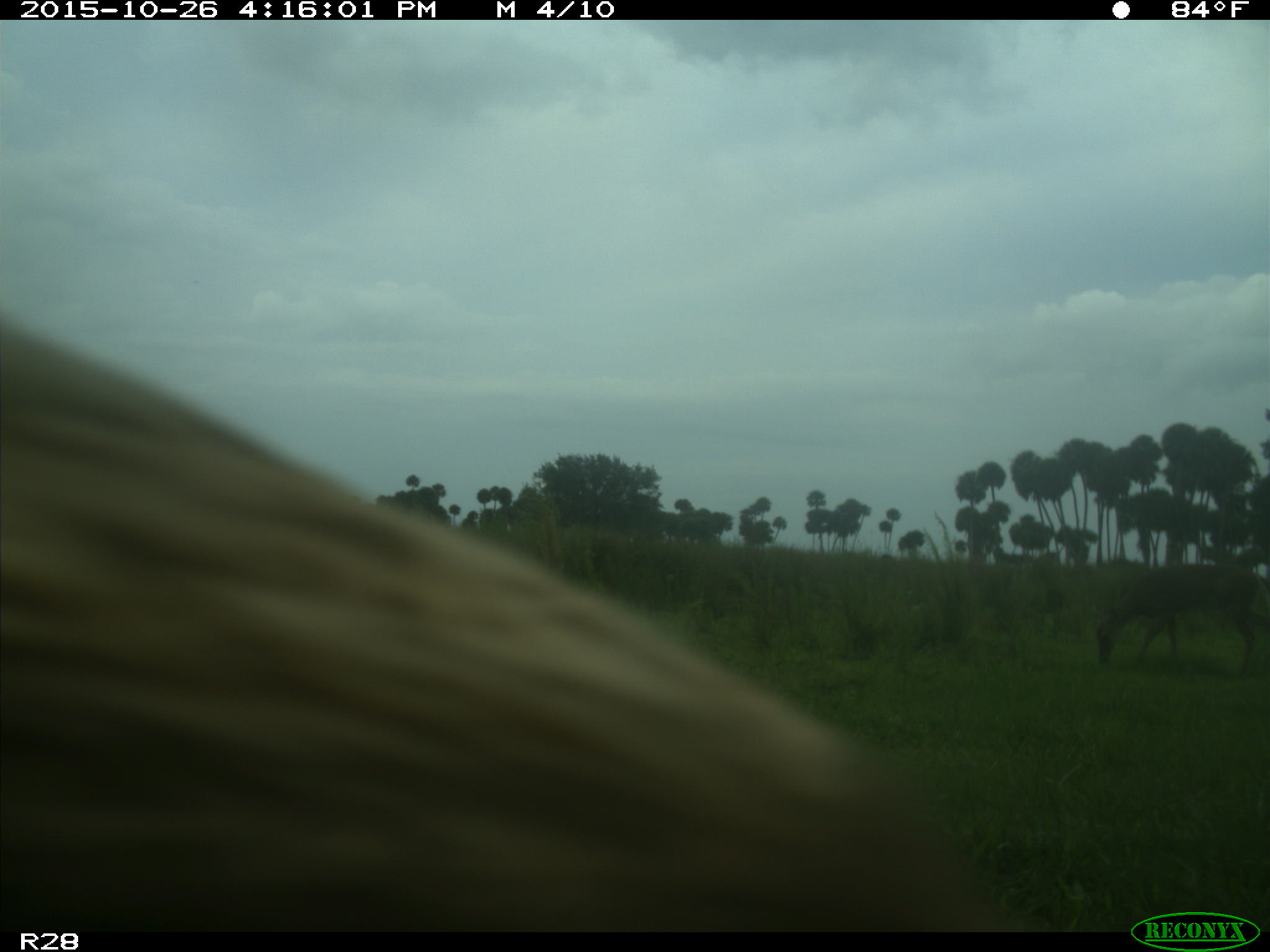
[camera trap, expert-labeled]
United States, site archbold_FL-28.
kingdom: Animalia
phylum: Chordata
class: Mammalia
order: Artiodactyla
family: Cervidae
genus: Odocoileus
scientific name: Odocoileus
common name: deer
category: unidentified deer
Unidentified deer (deer) (Odocoileus).